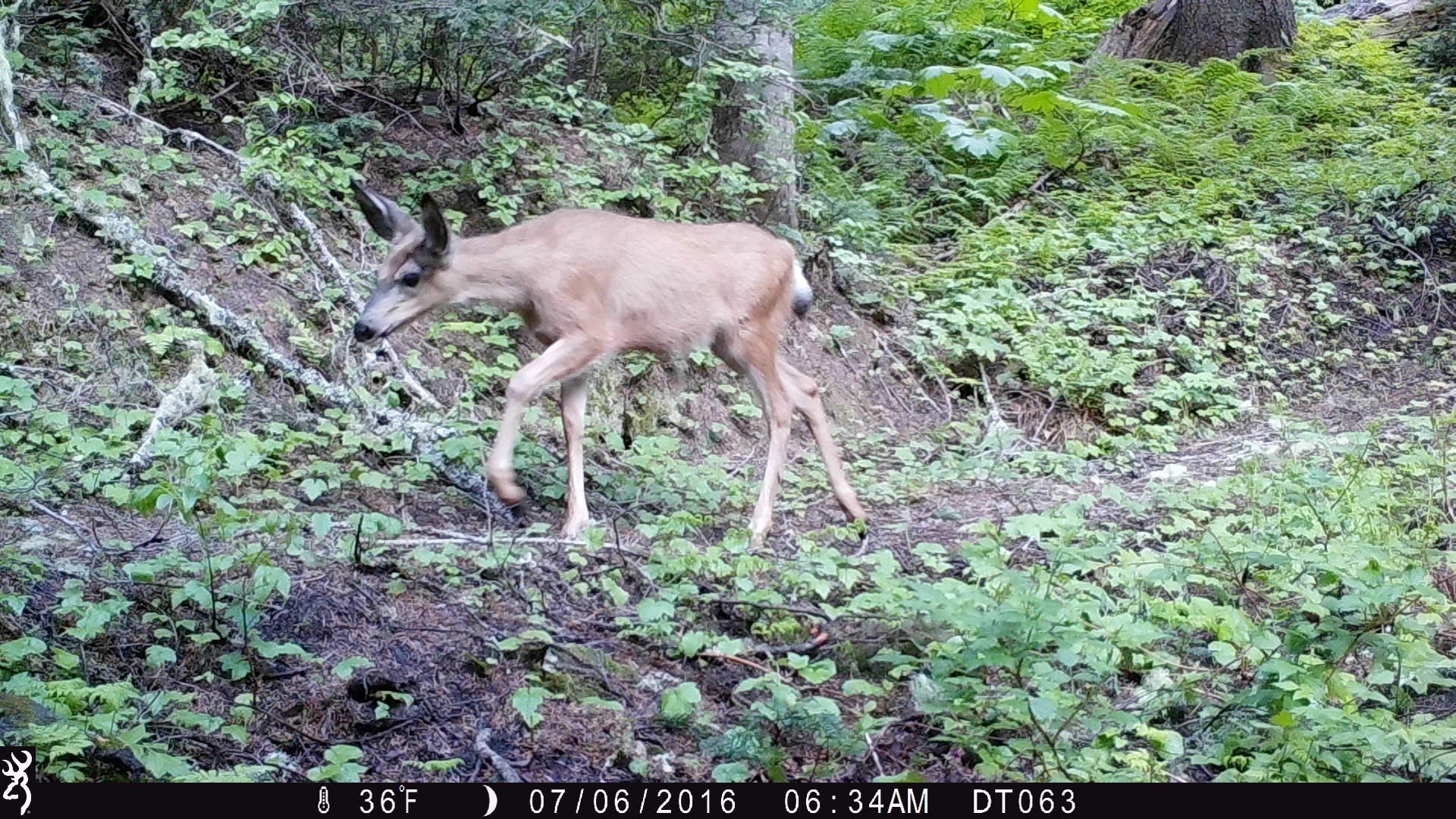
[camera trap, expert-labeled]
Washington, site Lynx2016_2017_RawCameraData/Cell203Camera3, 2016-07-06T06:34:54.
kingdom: Animalia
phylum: Chordata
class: Mammalia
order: Artiodactyla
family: Cervidae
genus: Odocoileus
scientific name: Odocoileus hemionus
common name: mule deer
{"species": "Odocoileus hemionus (mule deer)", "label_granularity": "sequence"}